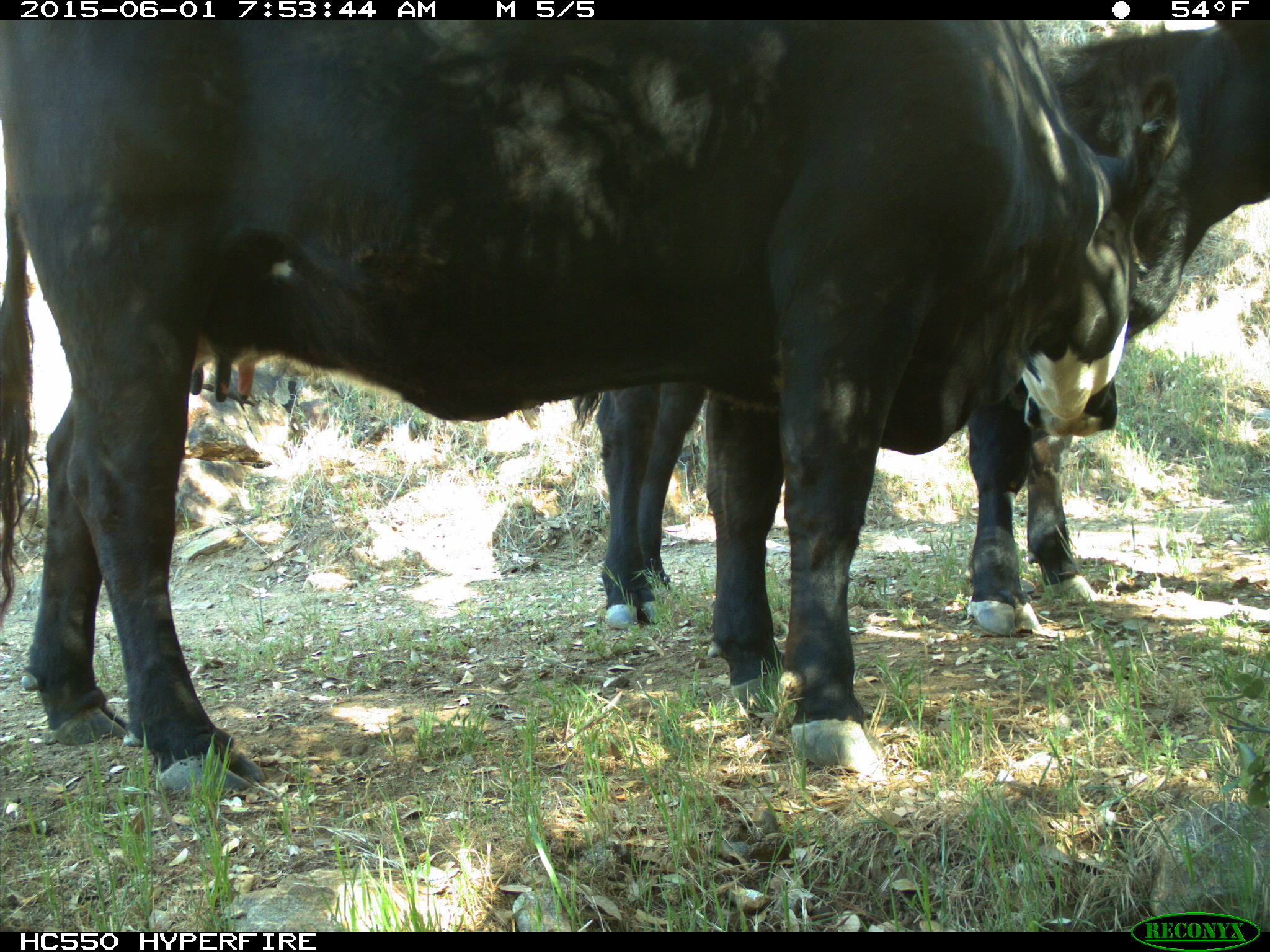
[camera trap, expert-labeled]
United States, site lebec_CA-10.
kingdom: Animalia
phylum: Chordata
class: Mammalia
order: Artiodactyla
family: Bovidae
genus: Bos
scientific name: Bos taurus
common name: domestic cow